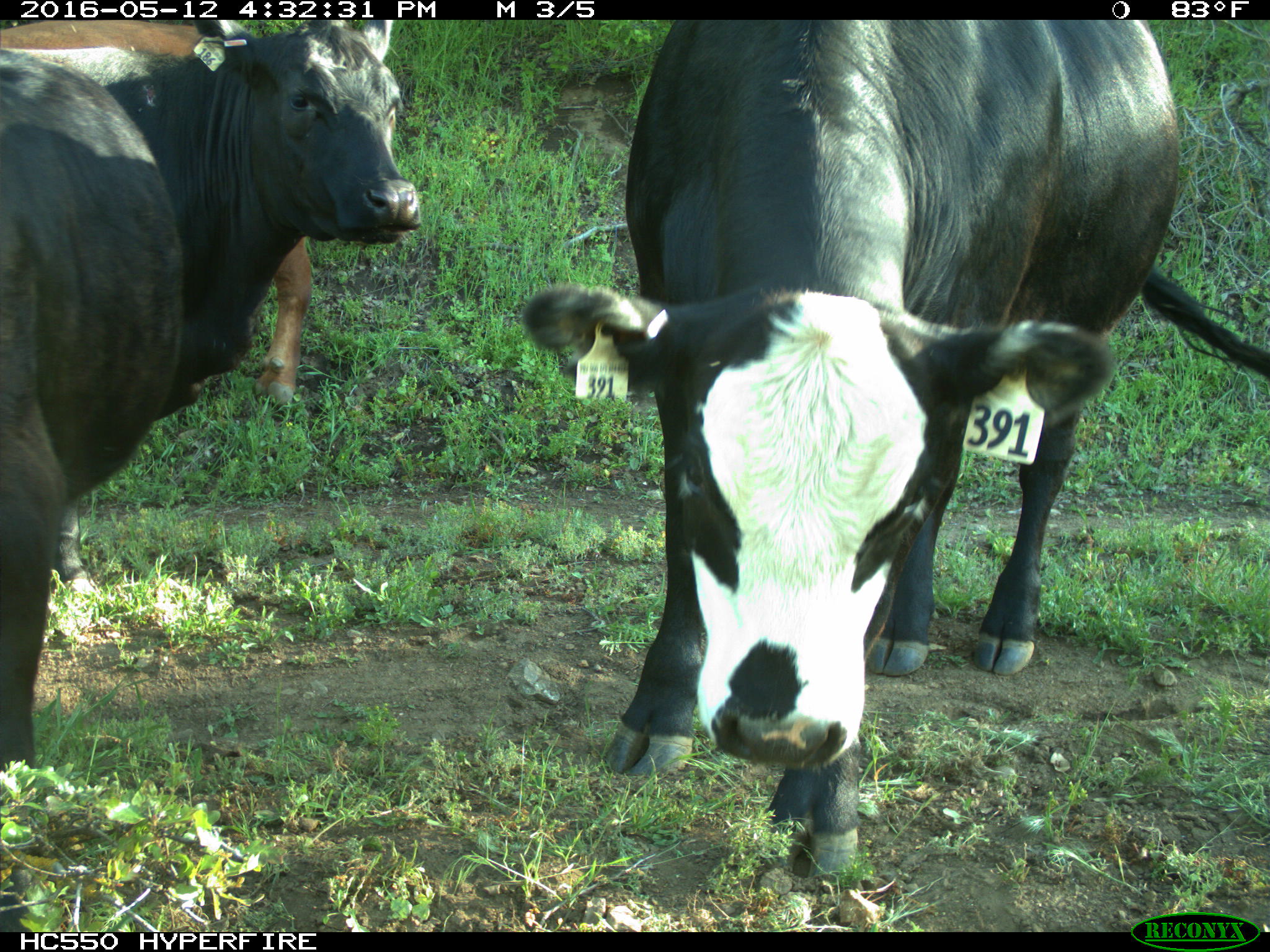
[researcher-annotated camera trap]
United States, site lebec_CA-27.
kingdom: Animalia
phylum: Chordata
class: Mammalia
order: Artiodactyla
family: Bovidae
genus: Bos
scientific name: Bos taurus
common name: domestic cow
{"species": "Bos taurus (domestic cow)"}